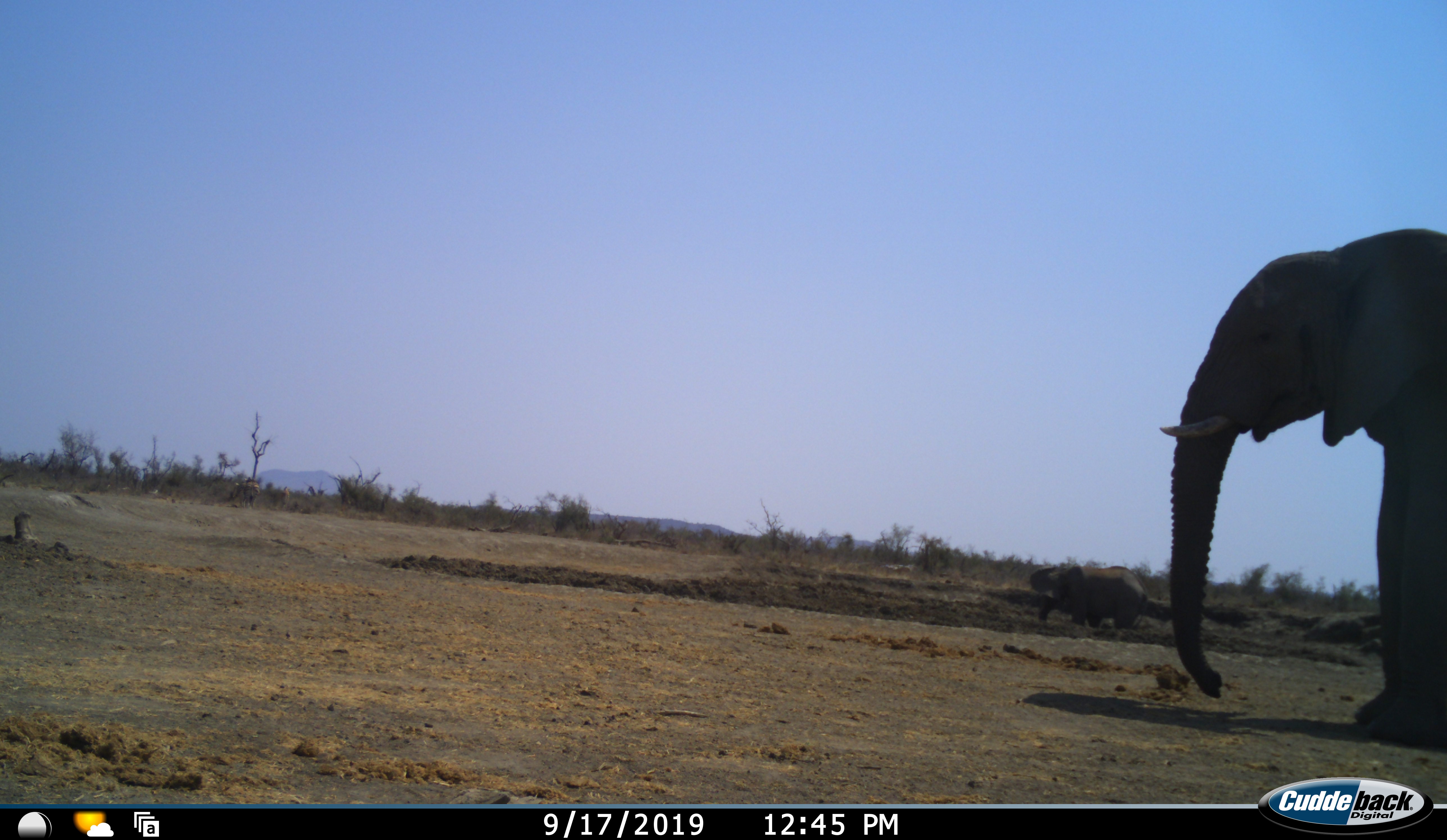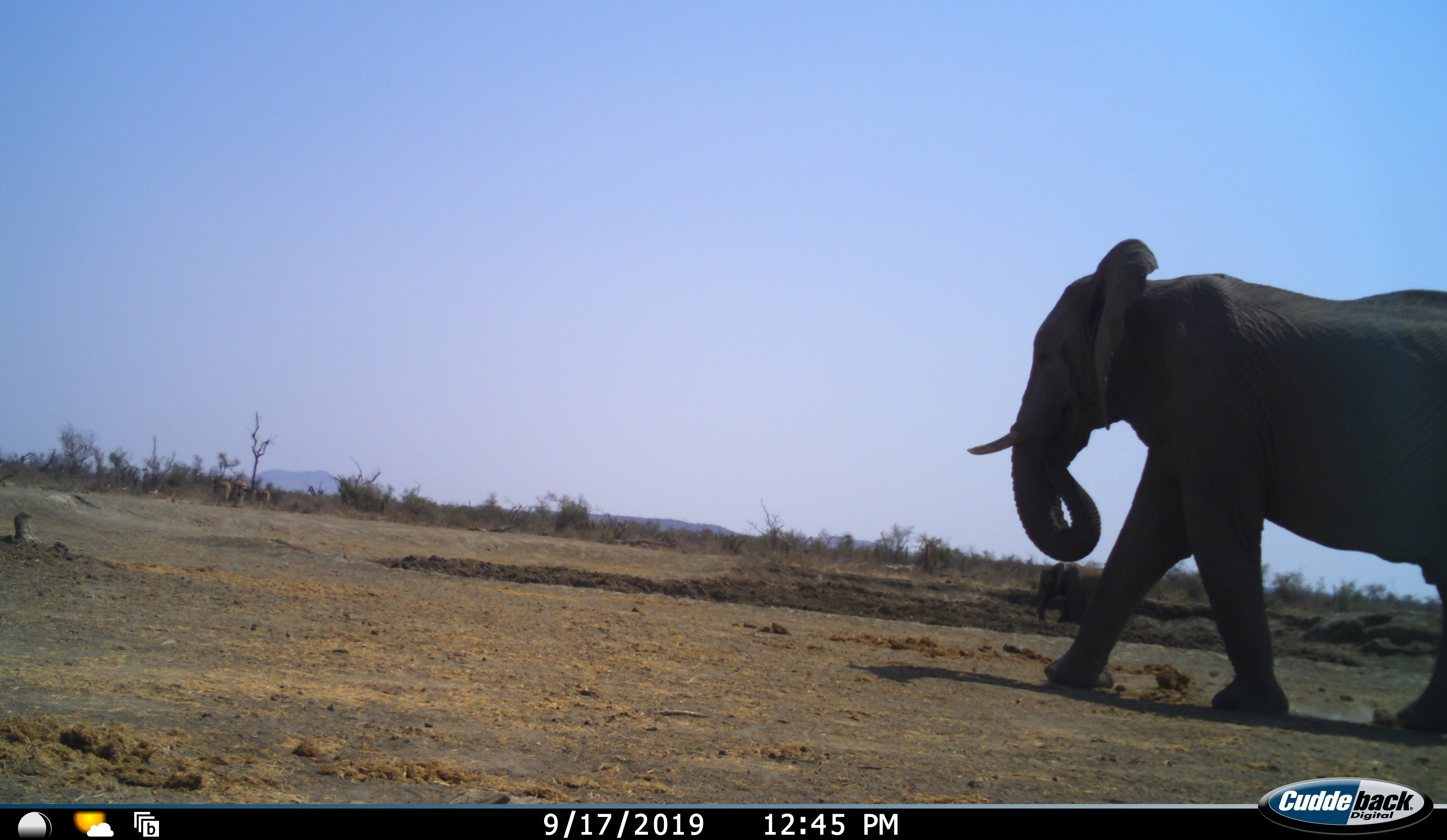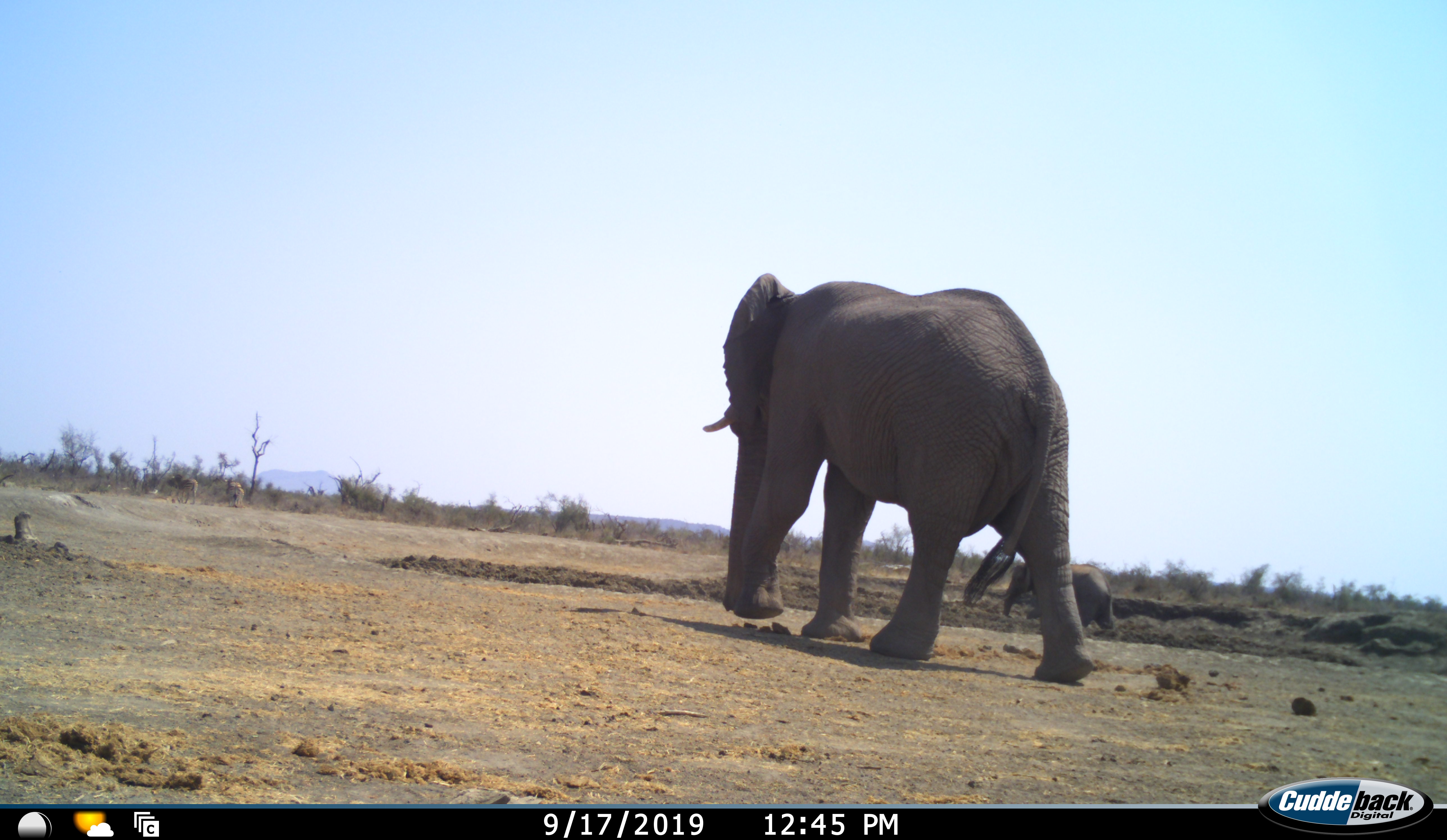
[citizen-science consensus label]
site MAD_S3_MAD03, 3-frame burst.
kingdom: Animalia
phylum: Chordata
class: Mammalia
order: Proboscidea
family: Elephantidae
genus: Loxodonta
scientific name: Loxodonta africana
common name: african bush elephant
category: elephant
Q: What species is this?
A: Elephant (african bush elephant) (Loxodonta africana).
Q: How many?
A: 2.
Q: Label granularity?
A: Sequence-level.